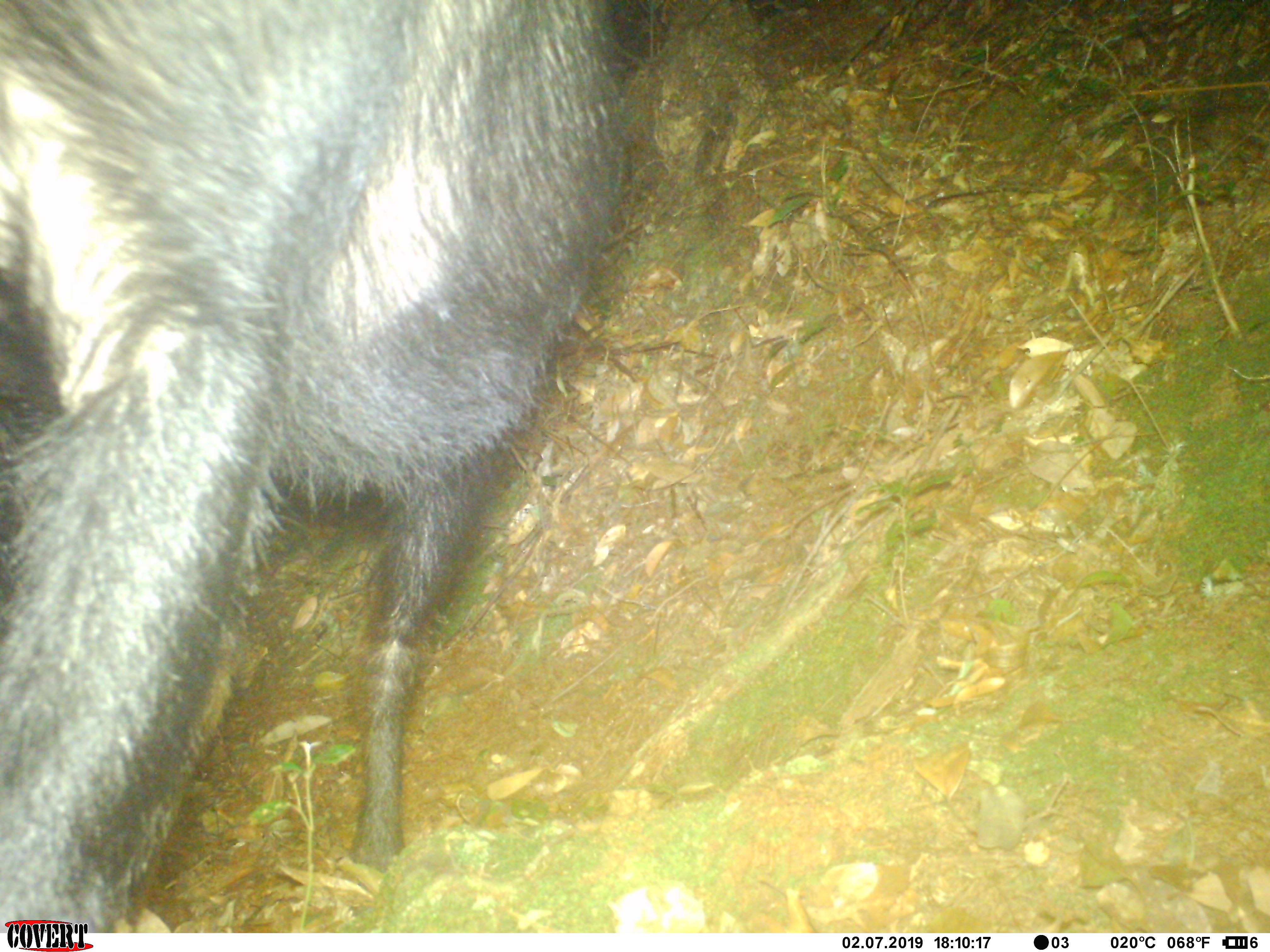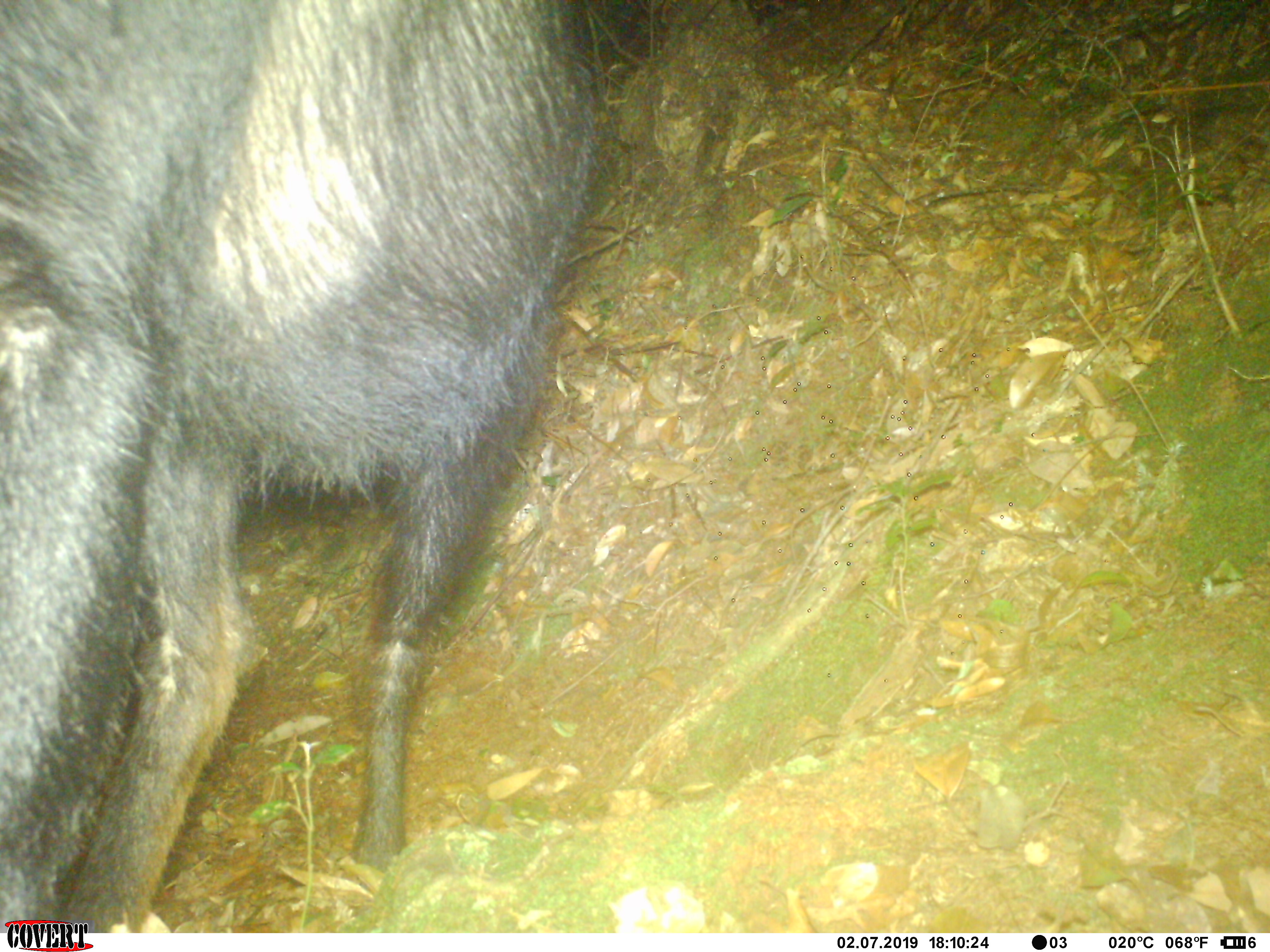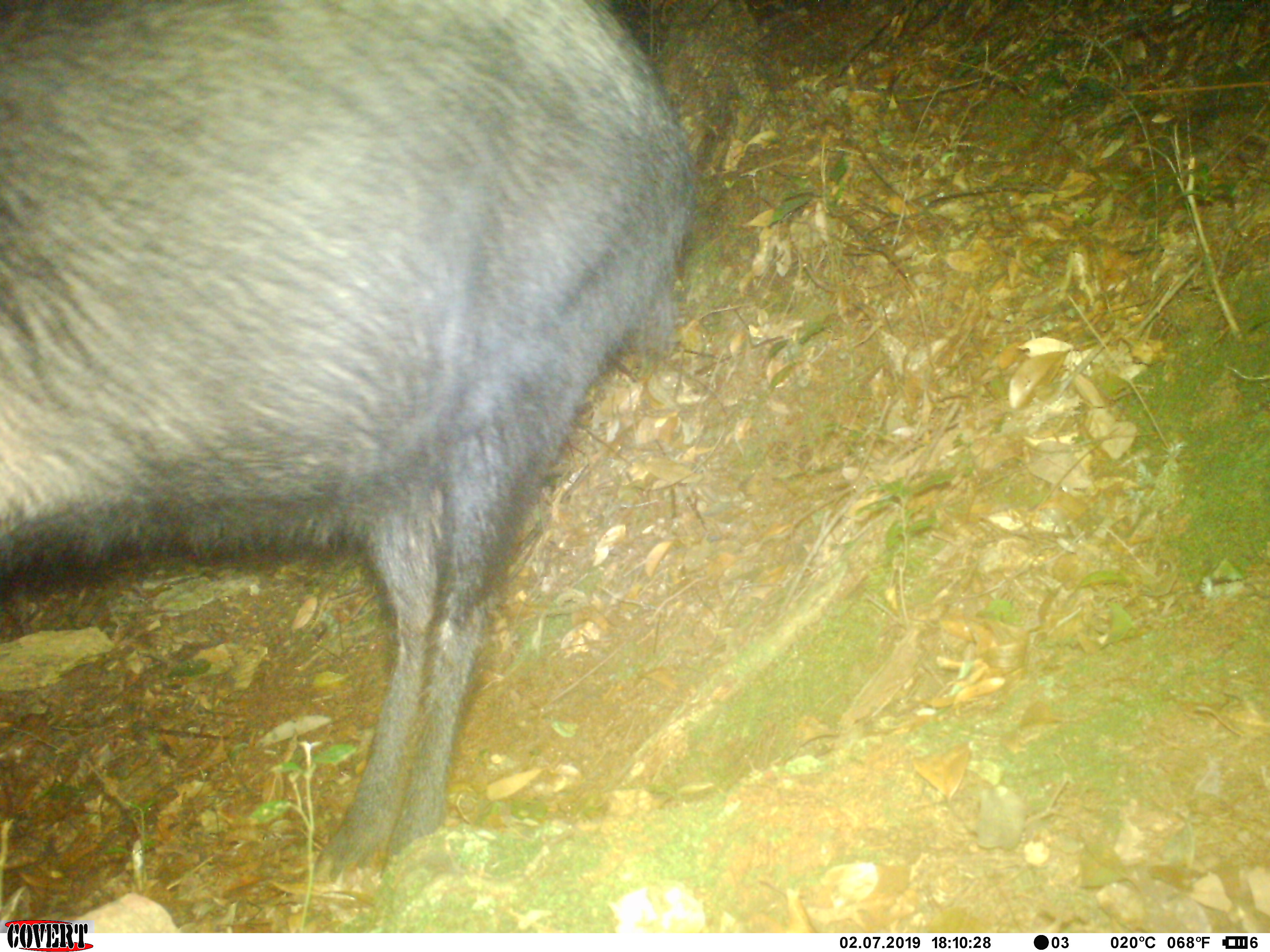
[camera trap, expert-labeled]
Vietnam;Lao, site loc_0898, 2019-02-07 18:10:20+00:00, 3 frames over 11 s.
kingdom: Animalia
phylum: Chordata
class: Mammalia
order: Artiodactyla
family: Bovidae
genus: Capricornis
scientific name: Capricornis sumatraensis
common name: chinese serow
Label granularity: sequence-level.